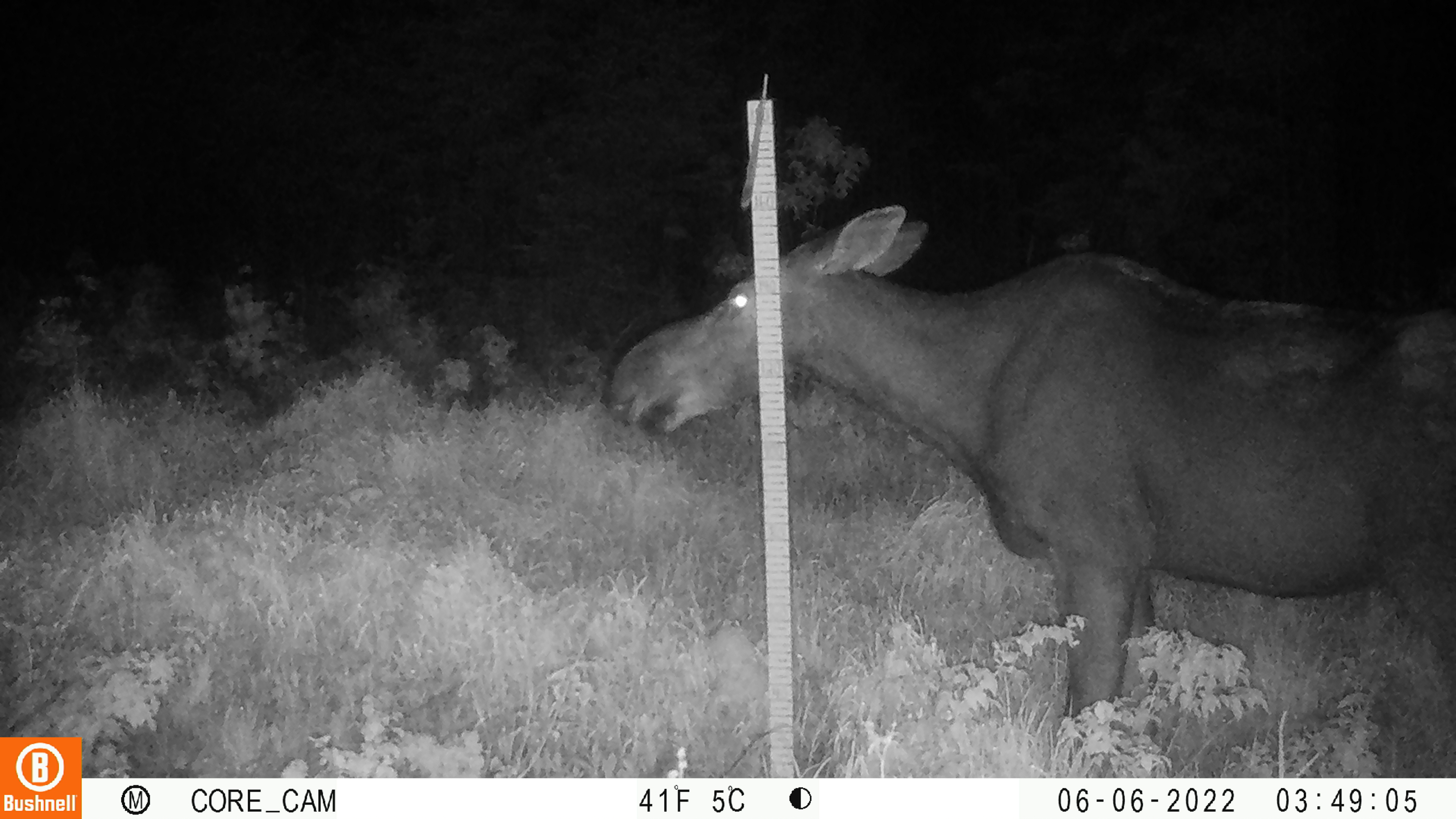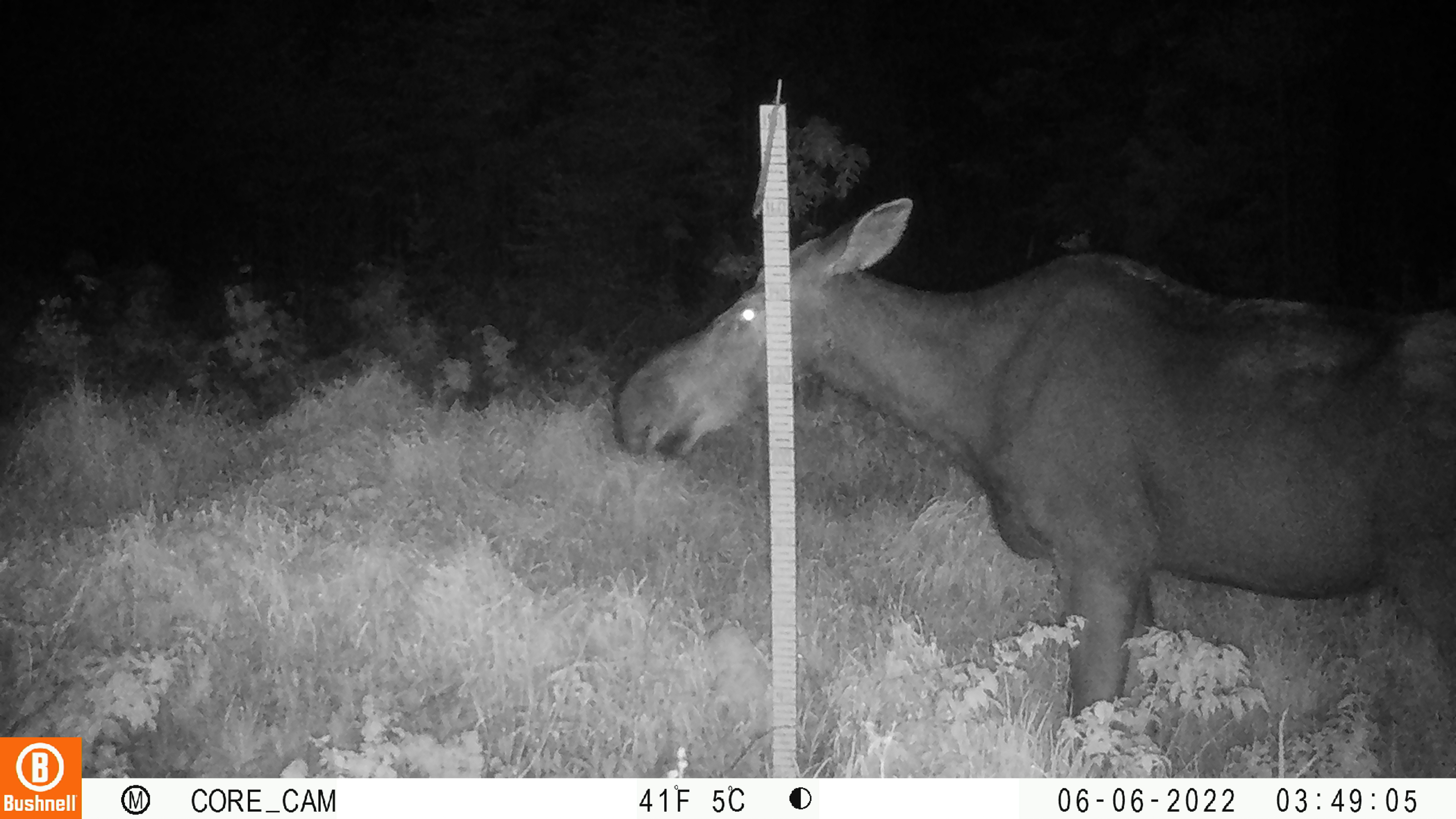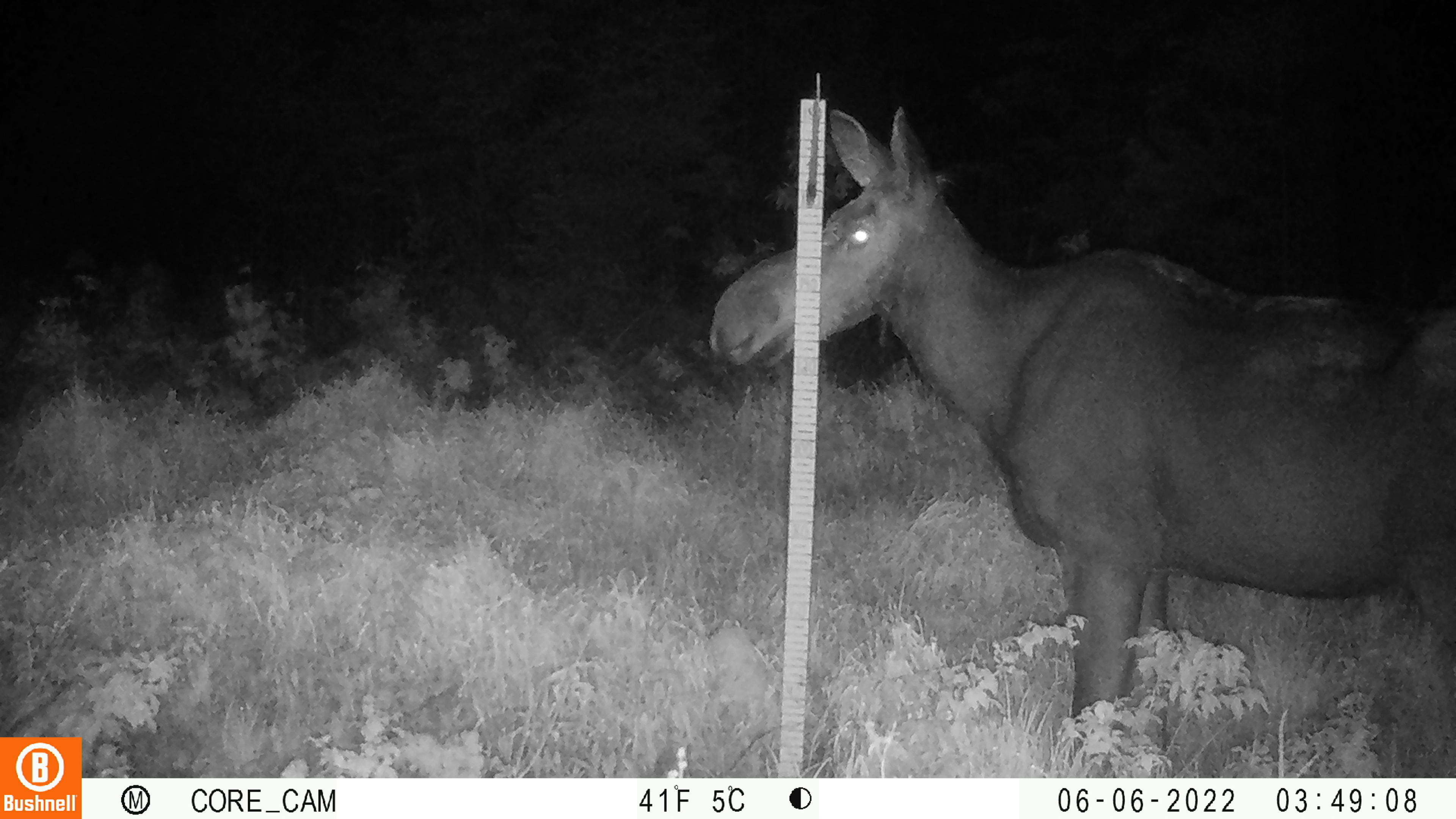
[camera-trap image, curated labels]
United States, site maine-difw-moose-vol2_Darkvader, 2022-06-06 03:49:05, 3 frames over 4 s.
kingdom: Animalia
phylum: Chordata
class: Mammalia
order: Artiodactyla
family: Cervidae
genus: Alces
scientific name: Alces alces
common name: moose